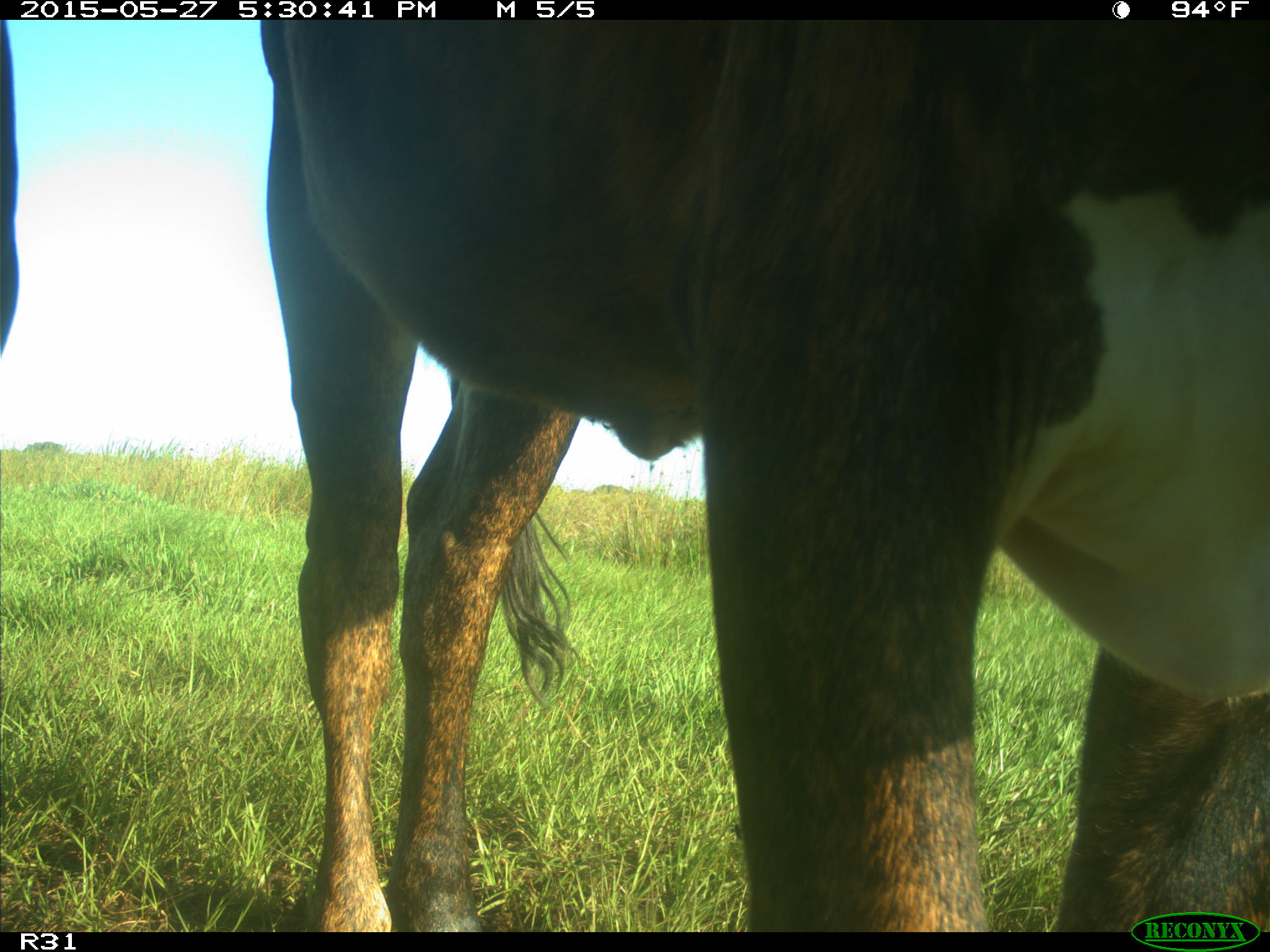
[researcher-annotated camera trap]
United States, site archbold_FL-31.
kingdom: Animalia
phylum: Chordata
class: Mammalia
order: Artiodactyla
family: Bovidae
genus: Bos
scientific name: Bos taurus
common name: domestic cow